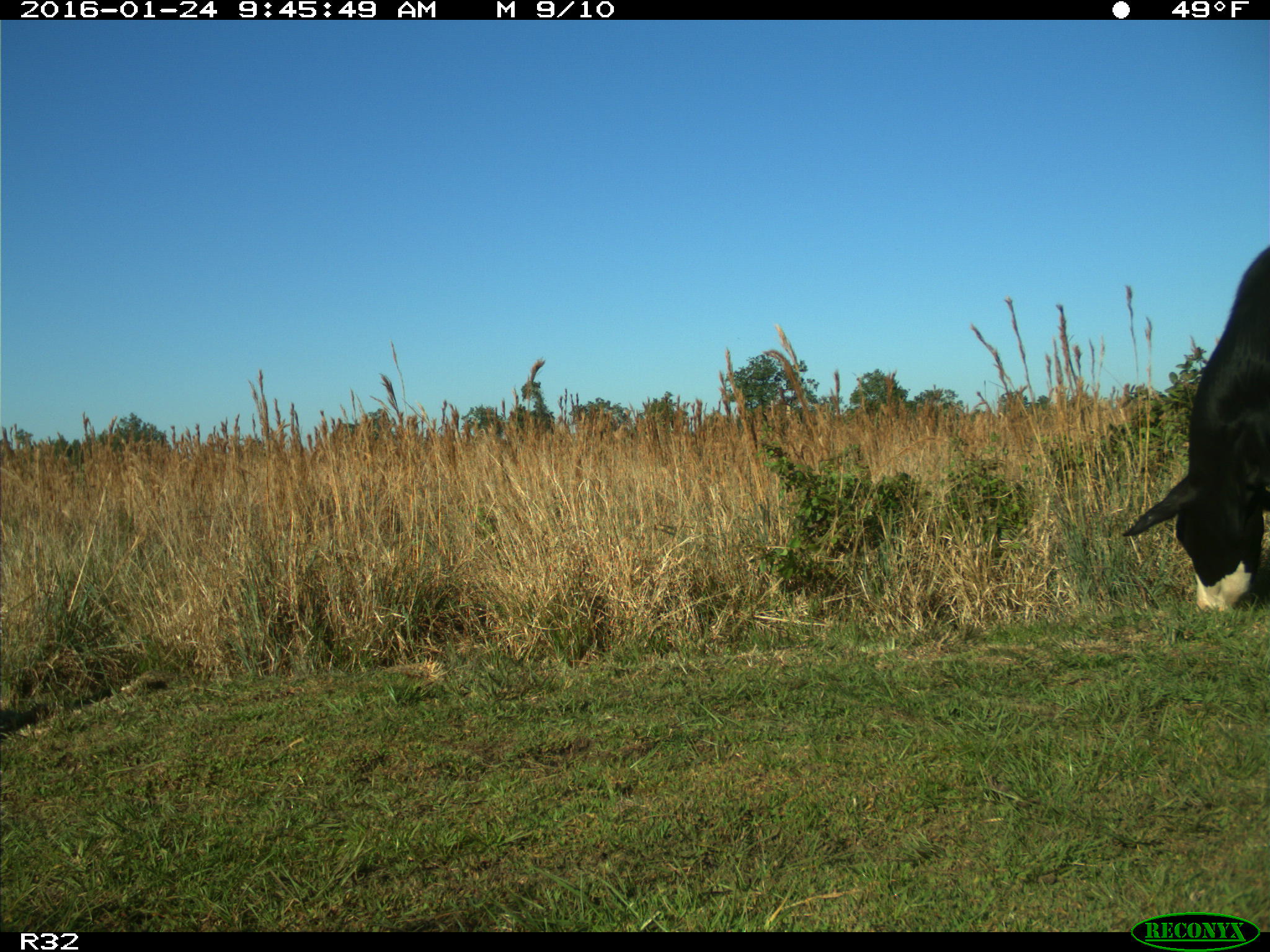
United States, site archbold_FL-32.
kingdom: Animalia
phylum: Chordata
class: Mammalia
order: Artiodactyla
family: Bovidae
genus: Bos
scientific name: Bos taurus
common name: domestic cow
Bos taurus (domestic cow).